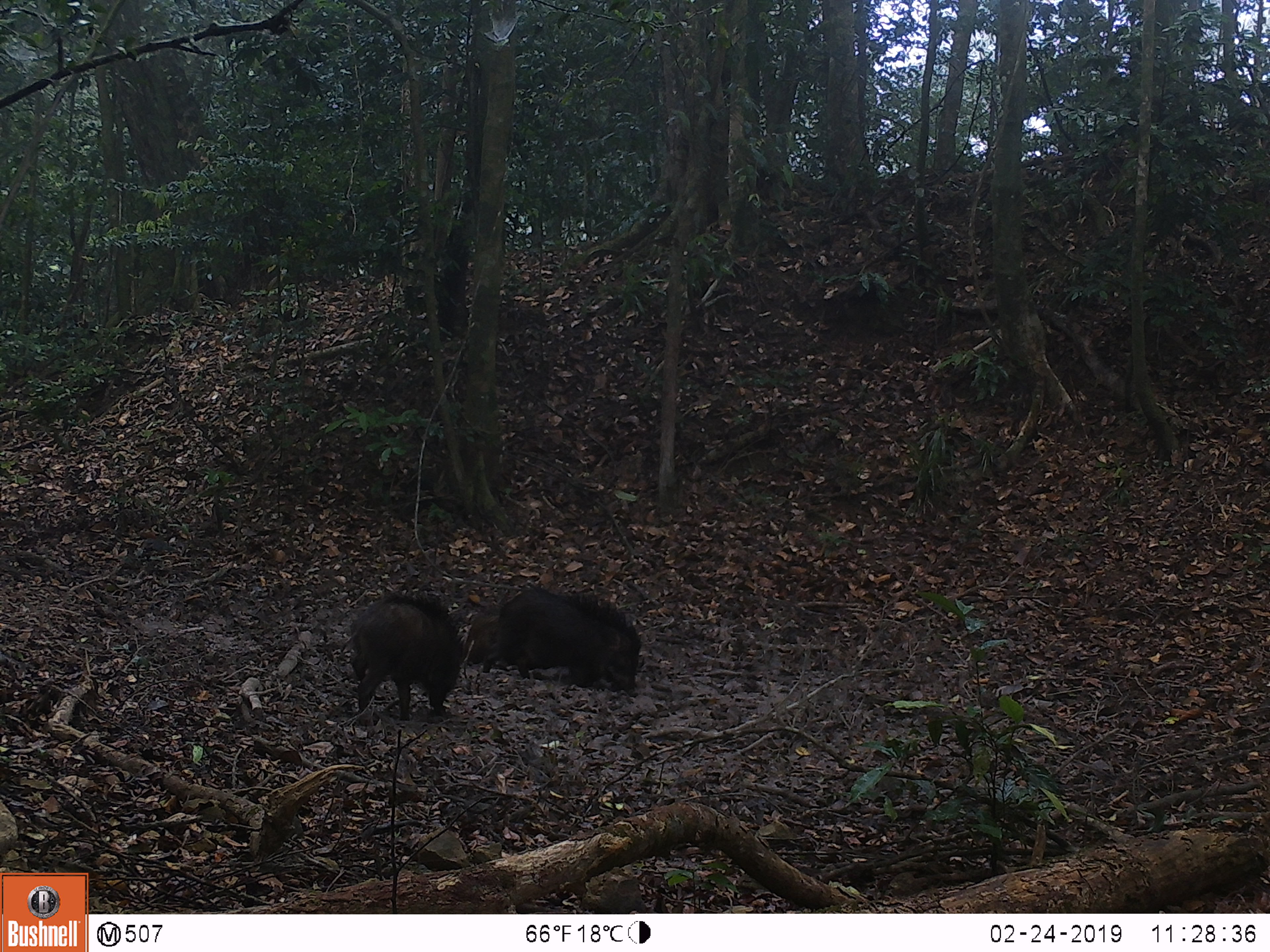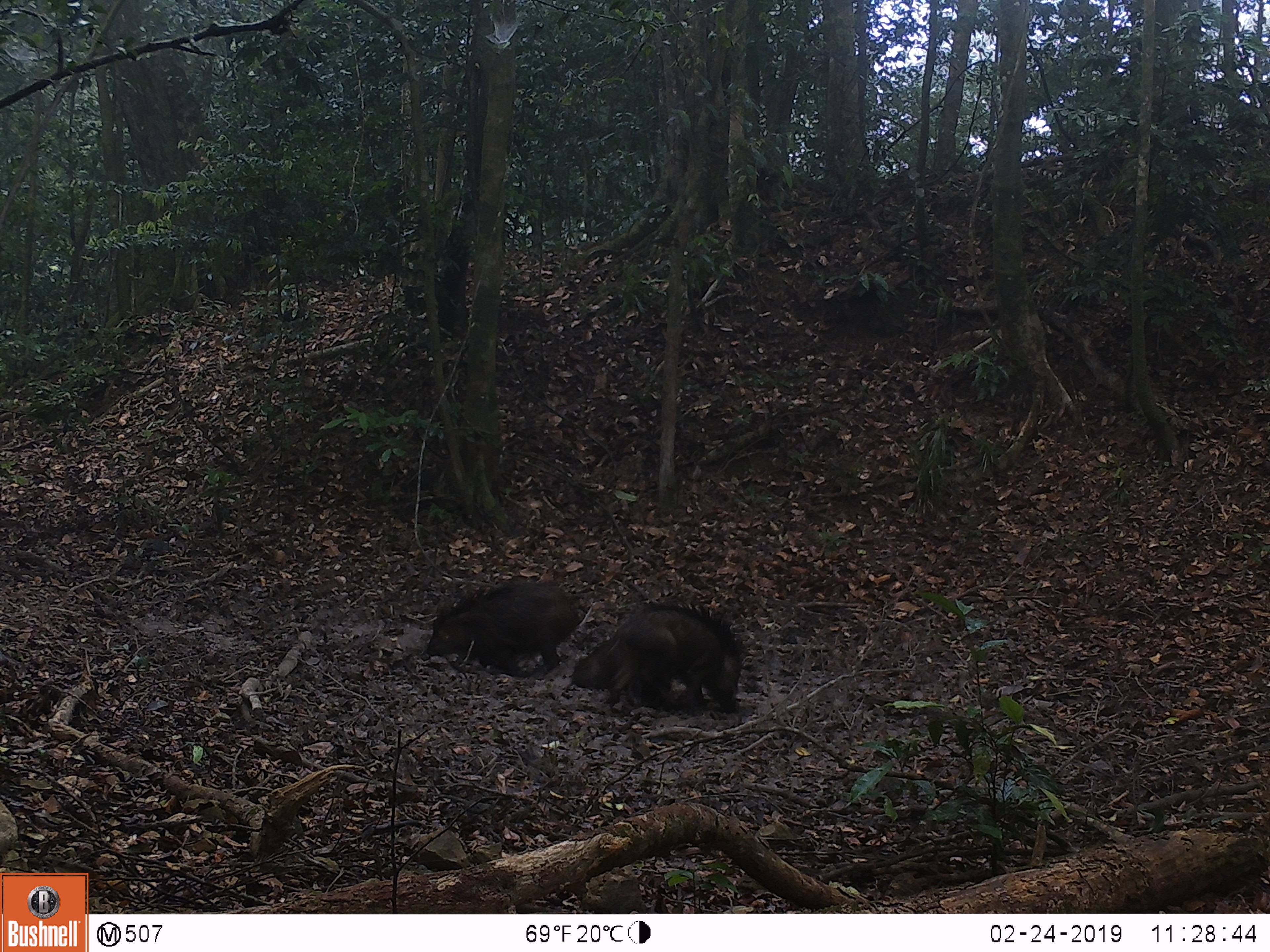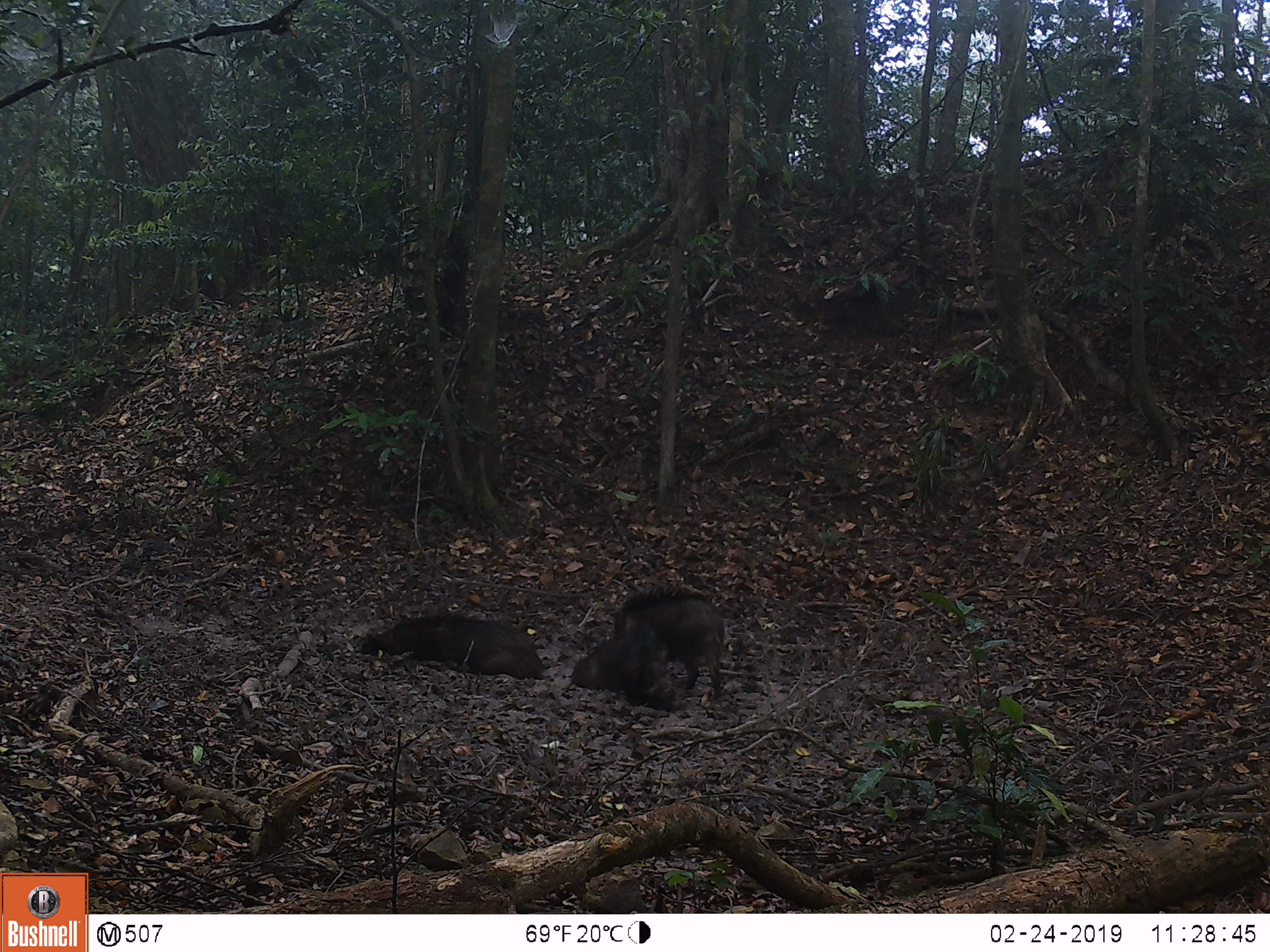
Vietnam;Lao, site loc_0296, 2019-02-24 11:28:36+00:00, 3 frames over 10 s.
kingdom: Animalia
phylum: Chordata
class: Mammalia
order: Artiodactyla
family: Suidae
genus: Sus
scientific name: Sus scrofa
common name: eurasian wild pig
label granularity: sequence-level